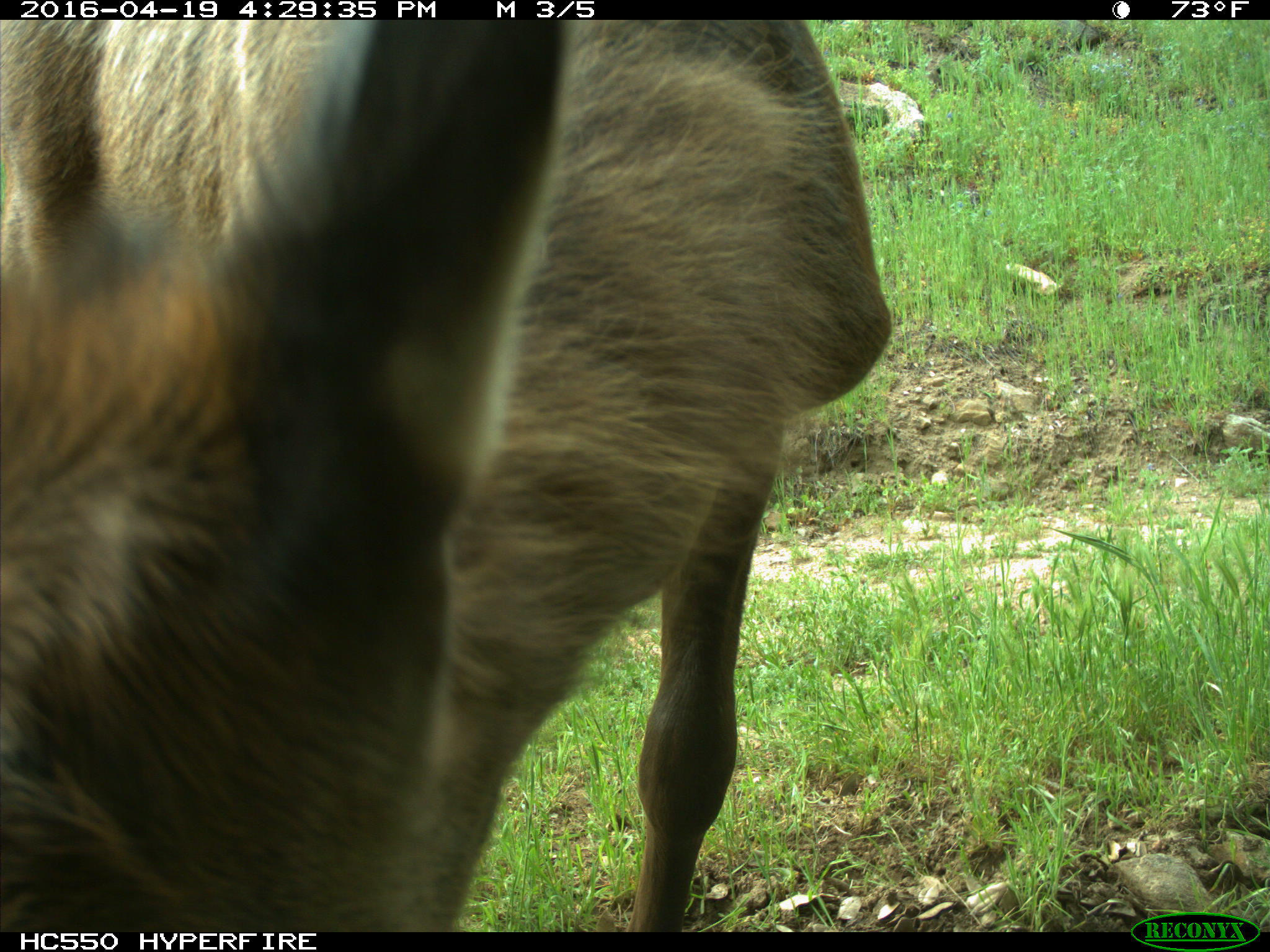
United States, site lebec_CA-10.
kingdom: Animalia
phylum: Chordata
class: Mammalia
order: Artiodactyla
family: Cervidae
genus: Cervus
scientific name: Cervus canadensis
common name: elk